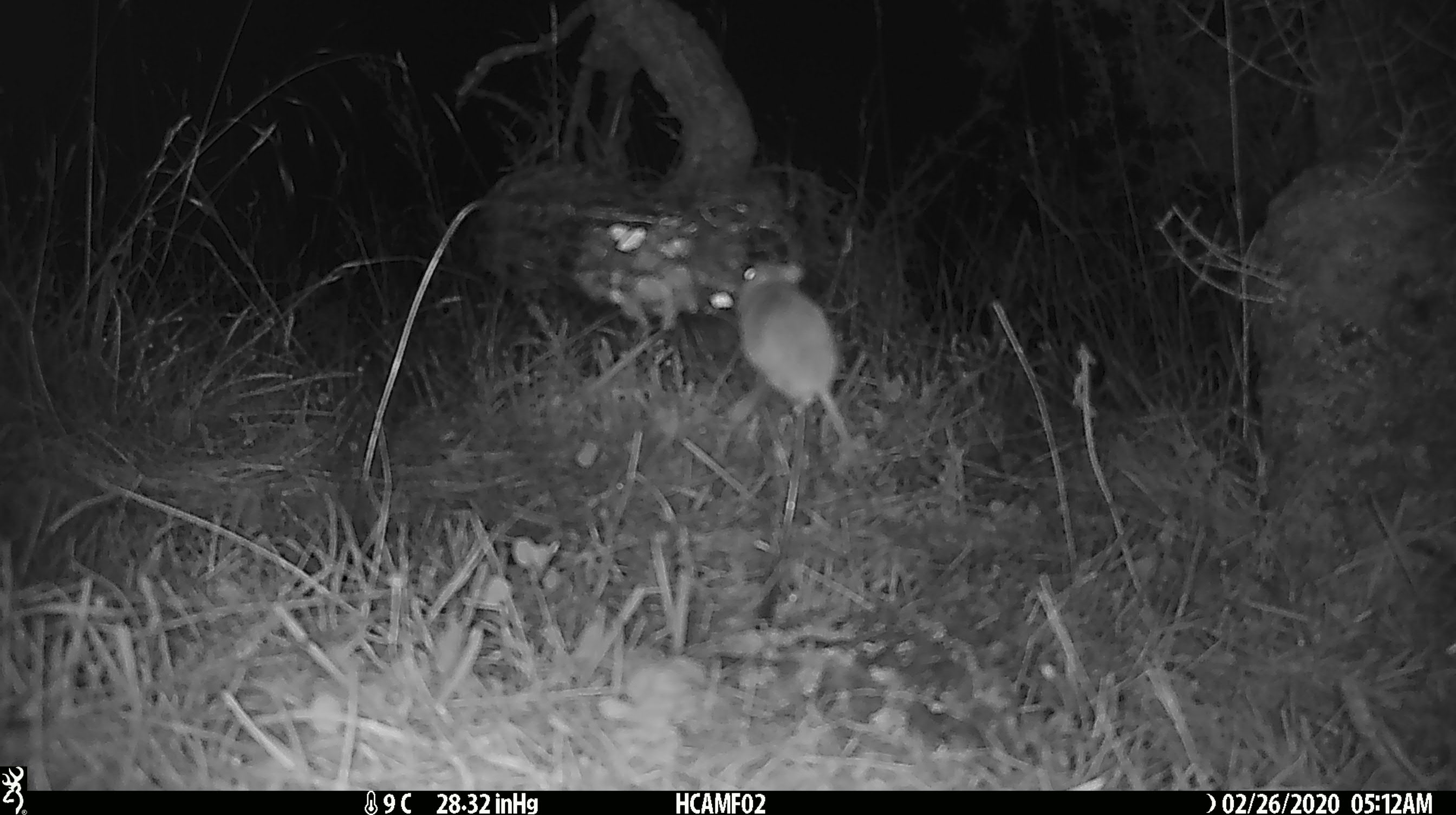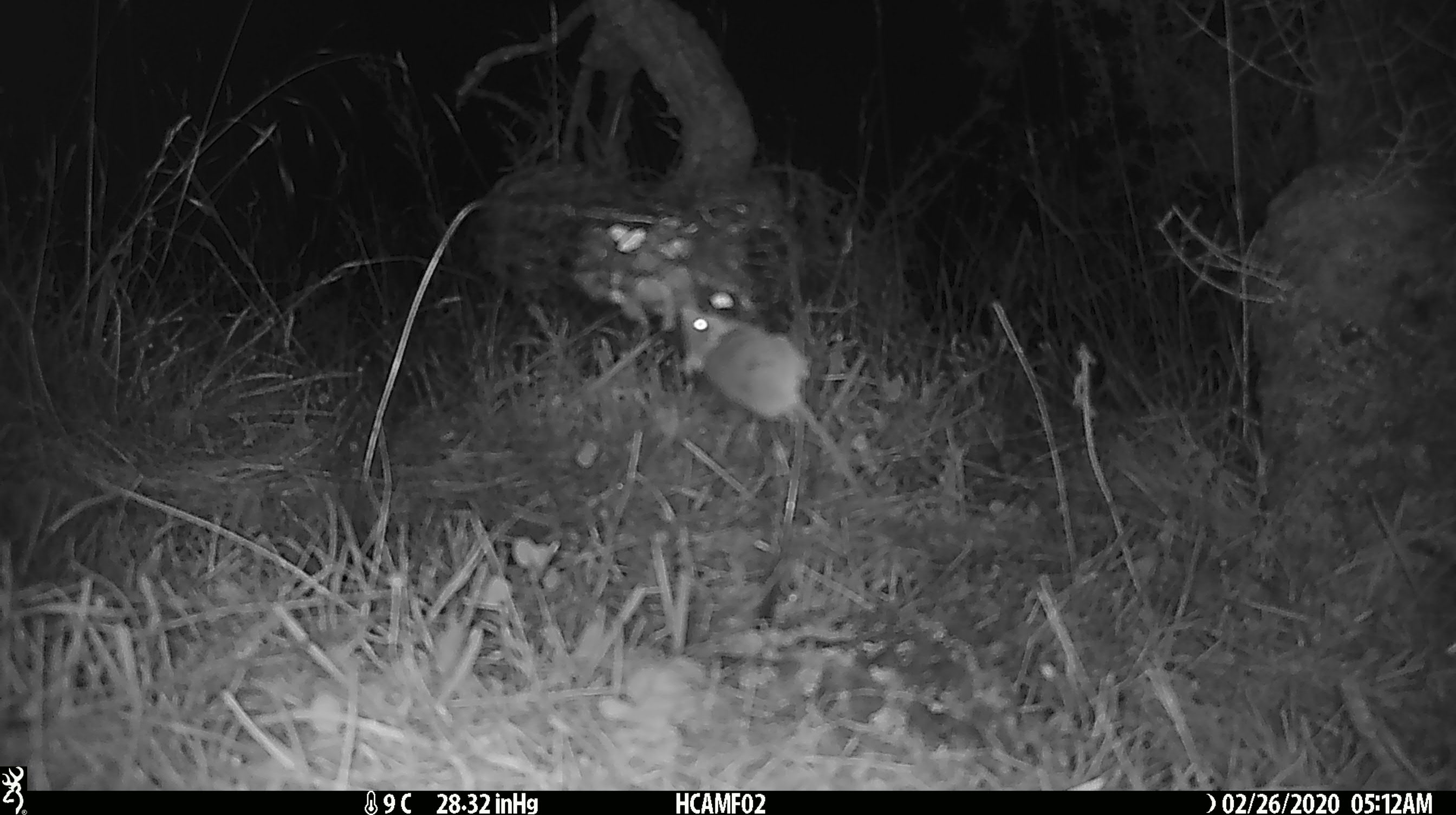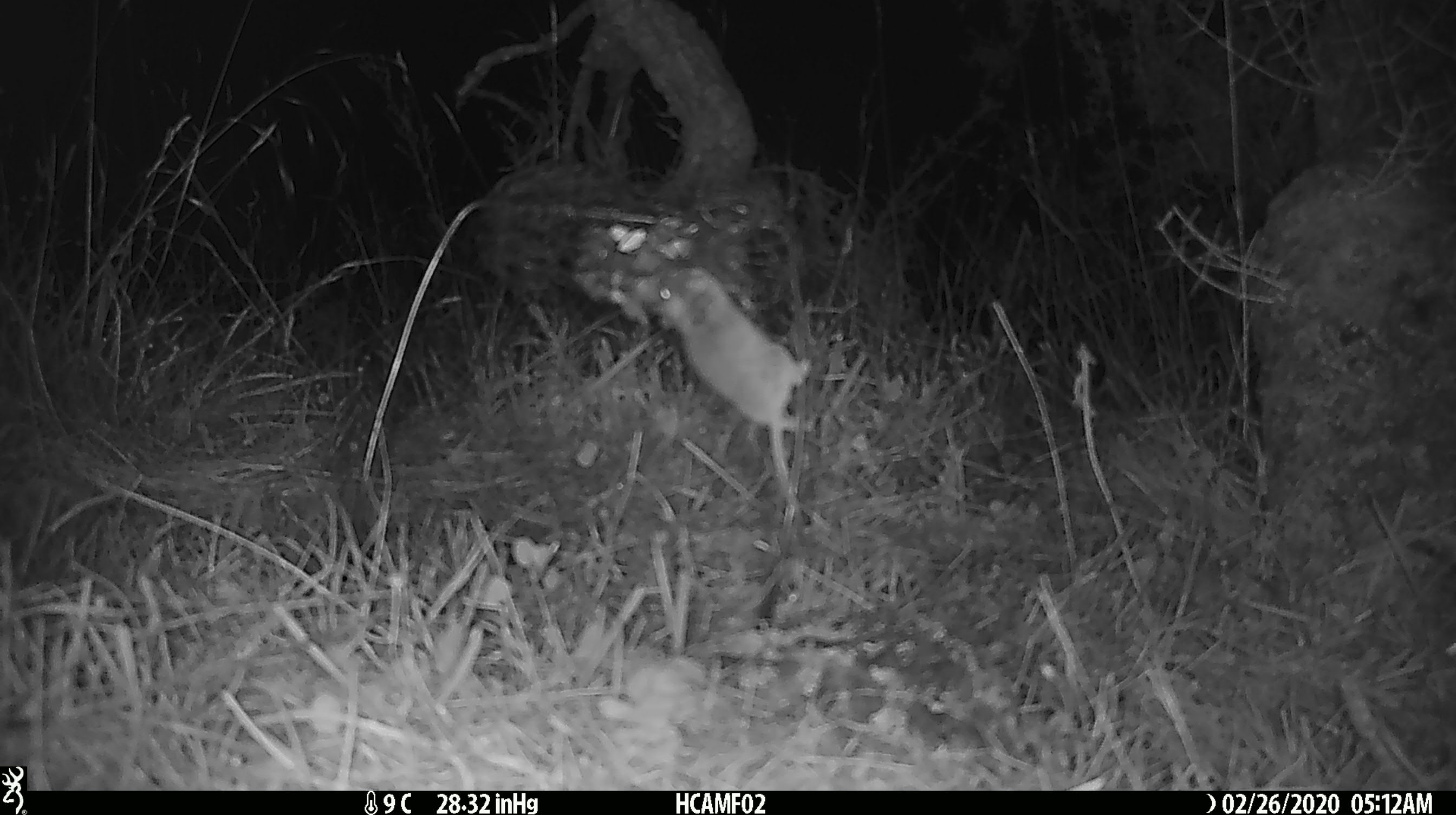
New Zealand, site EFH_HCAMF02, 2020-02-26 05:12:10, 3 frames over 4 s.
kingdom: Animalia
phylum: Chordata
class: Mammalia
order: Rodentia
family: Muridae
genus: Mus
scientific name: Mus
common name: mouse